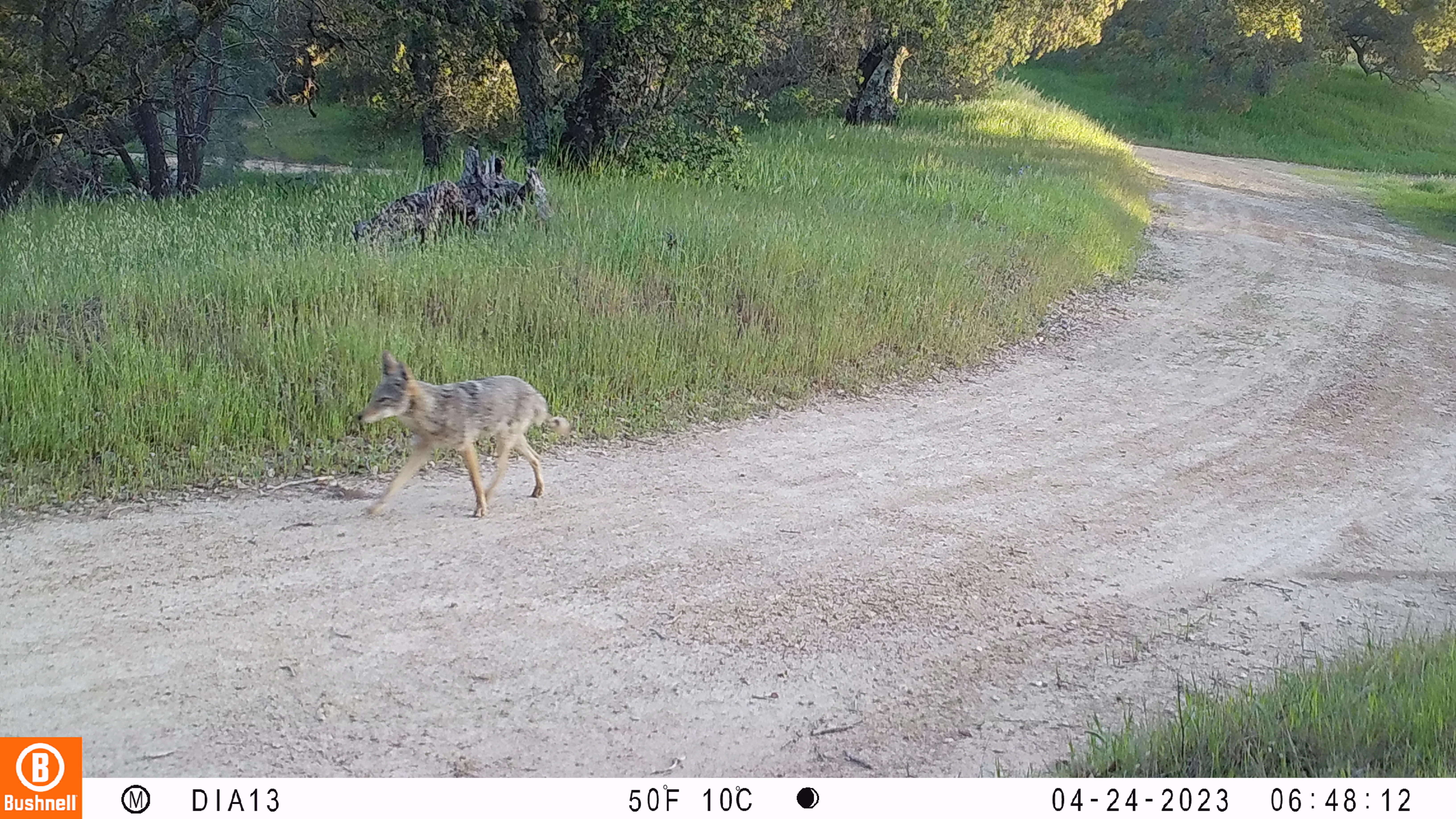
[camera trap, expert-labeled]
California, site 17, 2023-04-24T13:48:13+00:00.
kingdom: Animalia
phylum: Chordata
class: Mammalia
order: Carnivora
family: Canidae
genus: Canis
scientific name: Canis latrans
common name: coyote